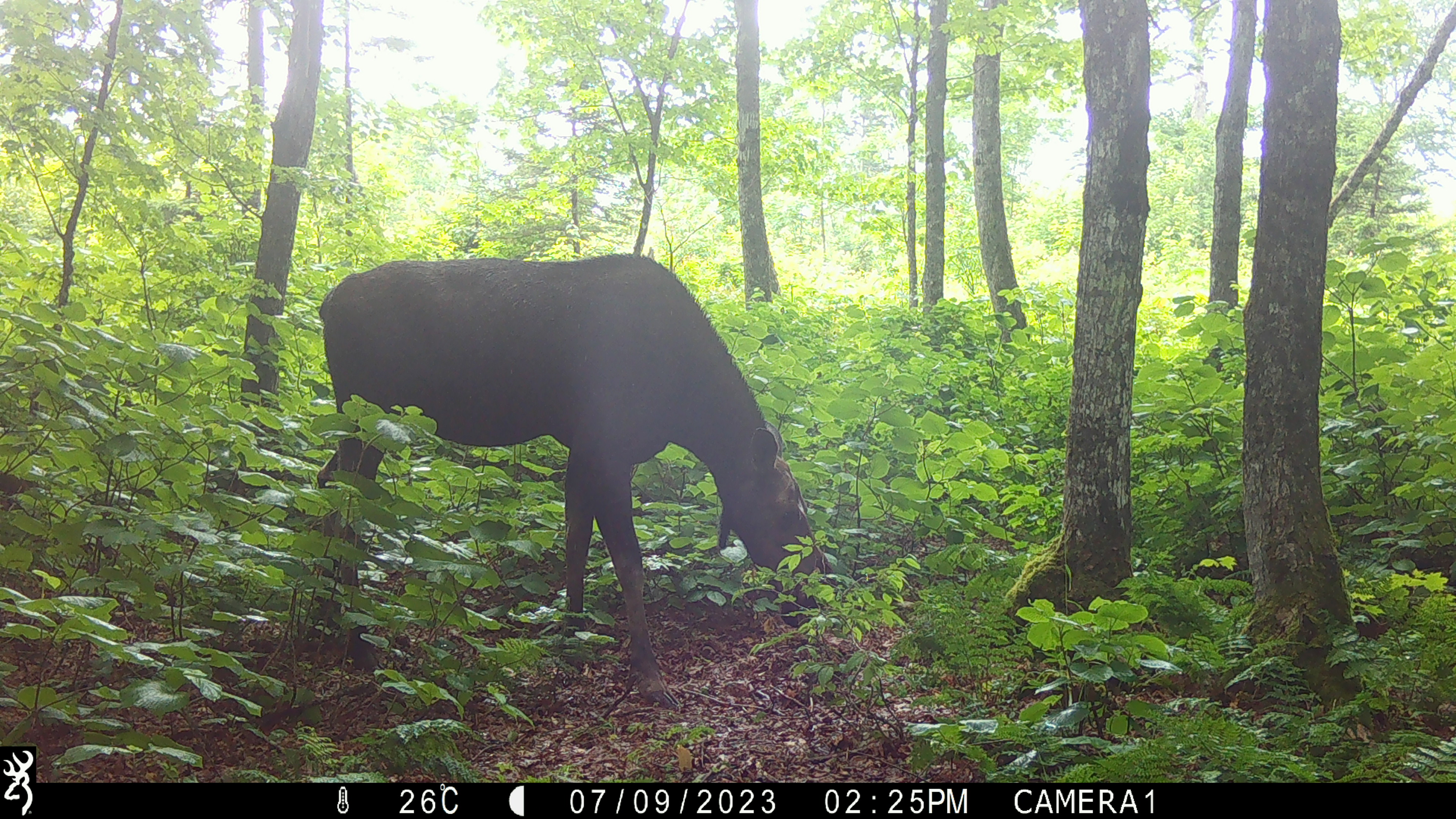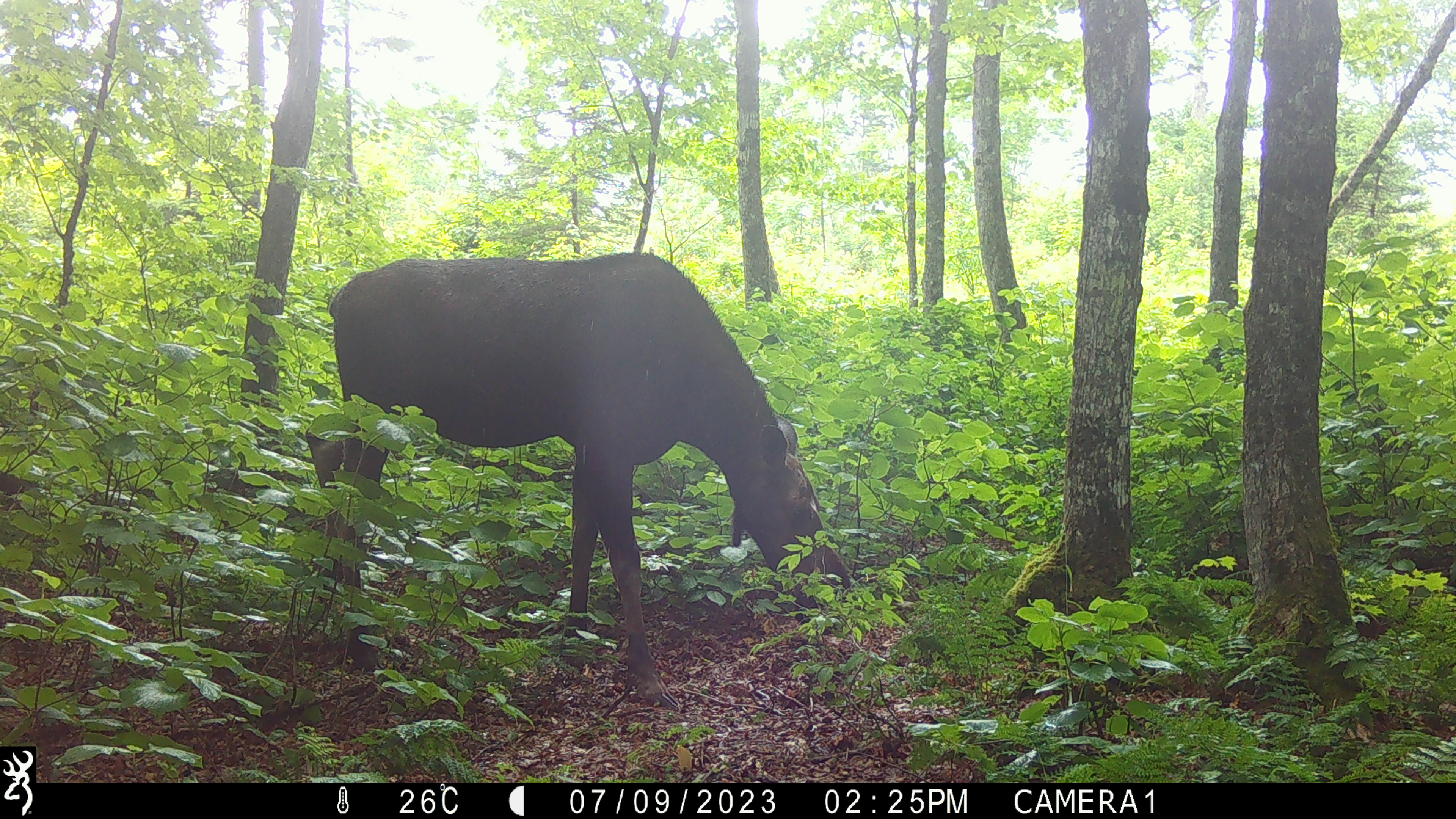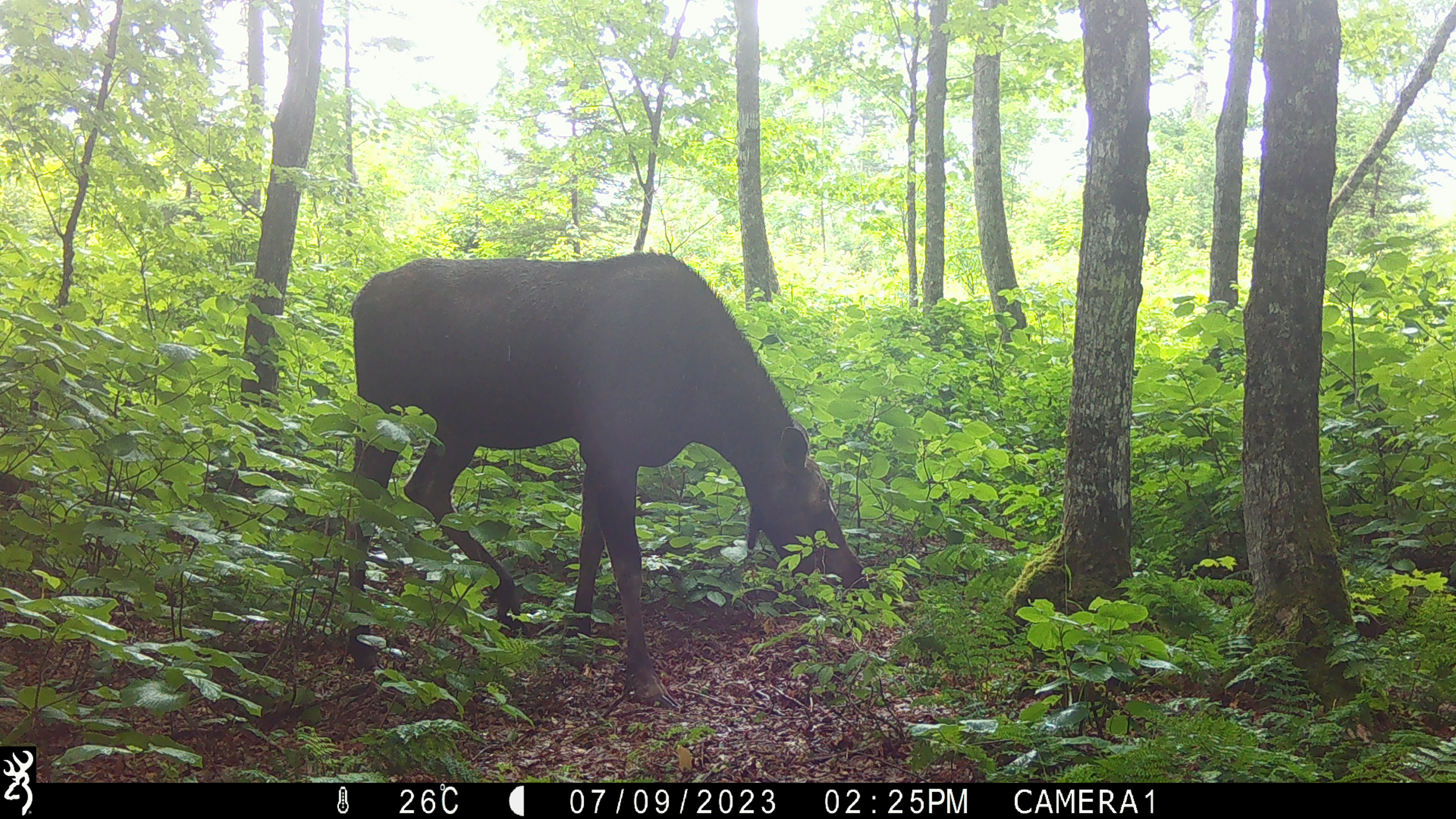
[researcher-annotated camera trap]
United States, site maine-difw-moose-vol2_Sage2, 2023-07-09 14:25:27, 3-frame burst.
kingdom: Animalia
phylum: Chordata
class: Mammalia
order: Artiodactyla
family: Cervidae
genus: Alces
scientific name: Alces alces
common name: moose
Moose (Alces alces).